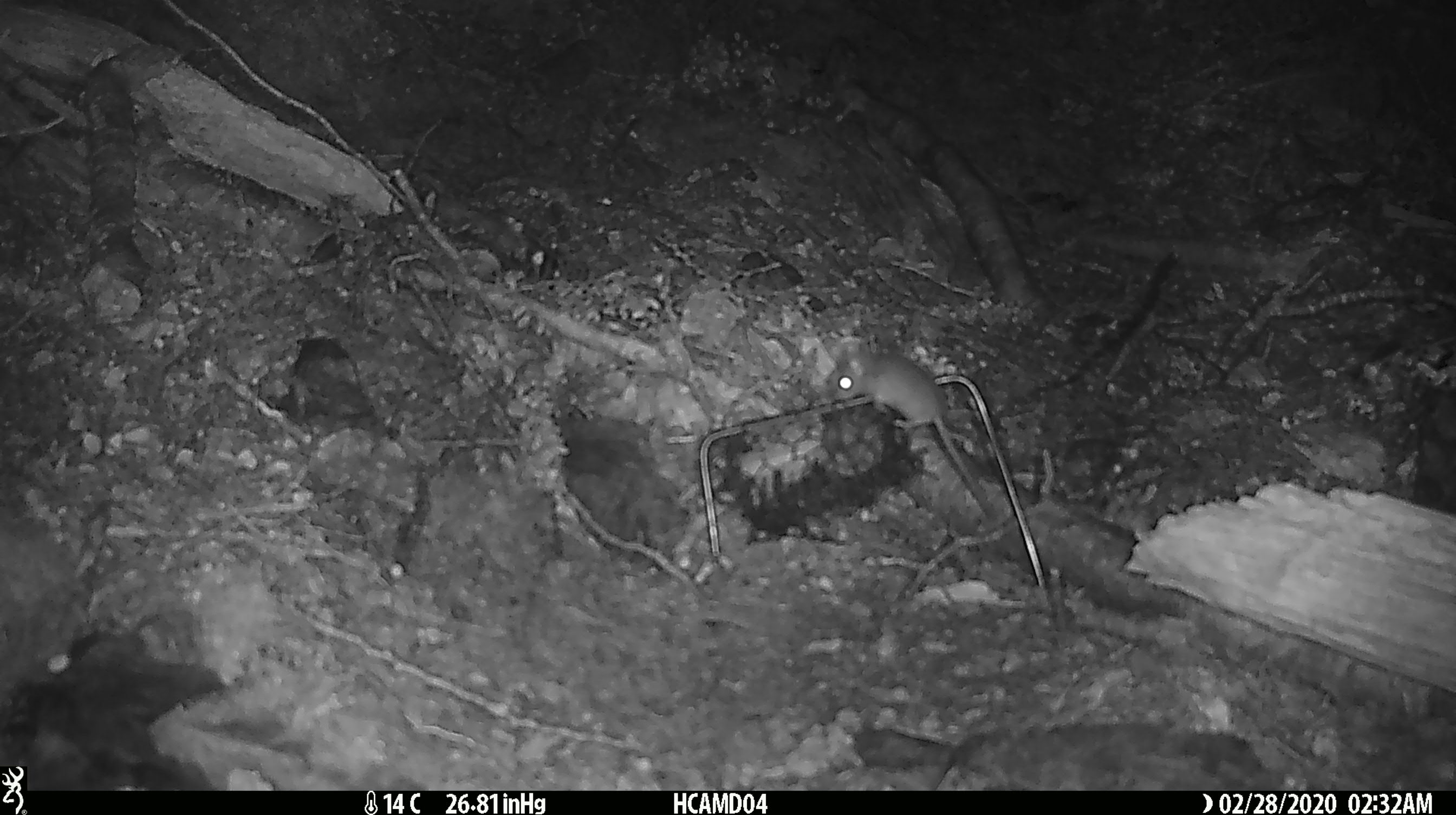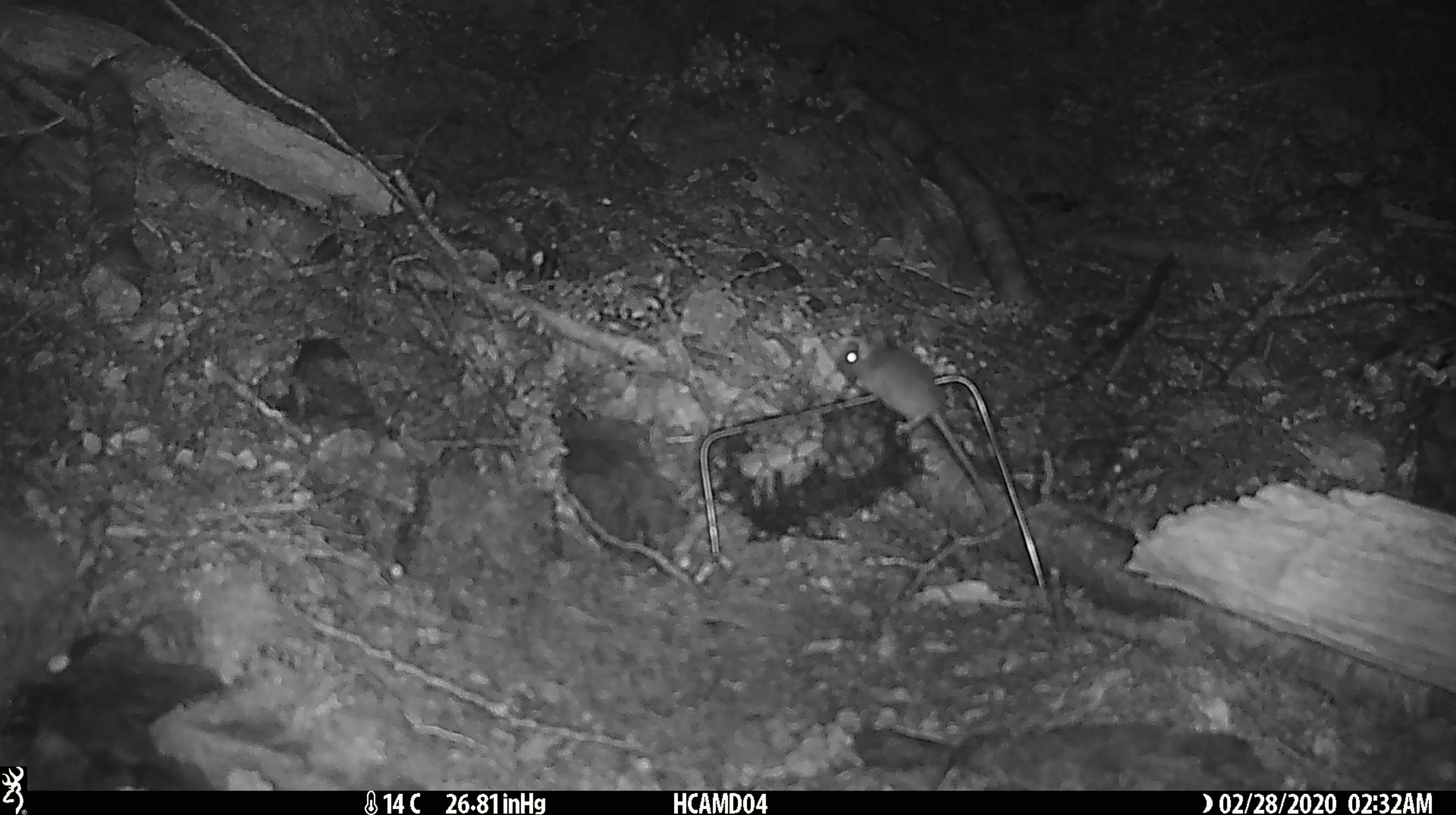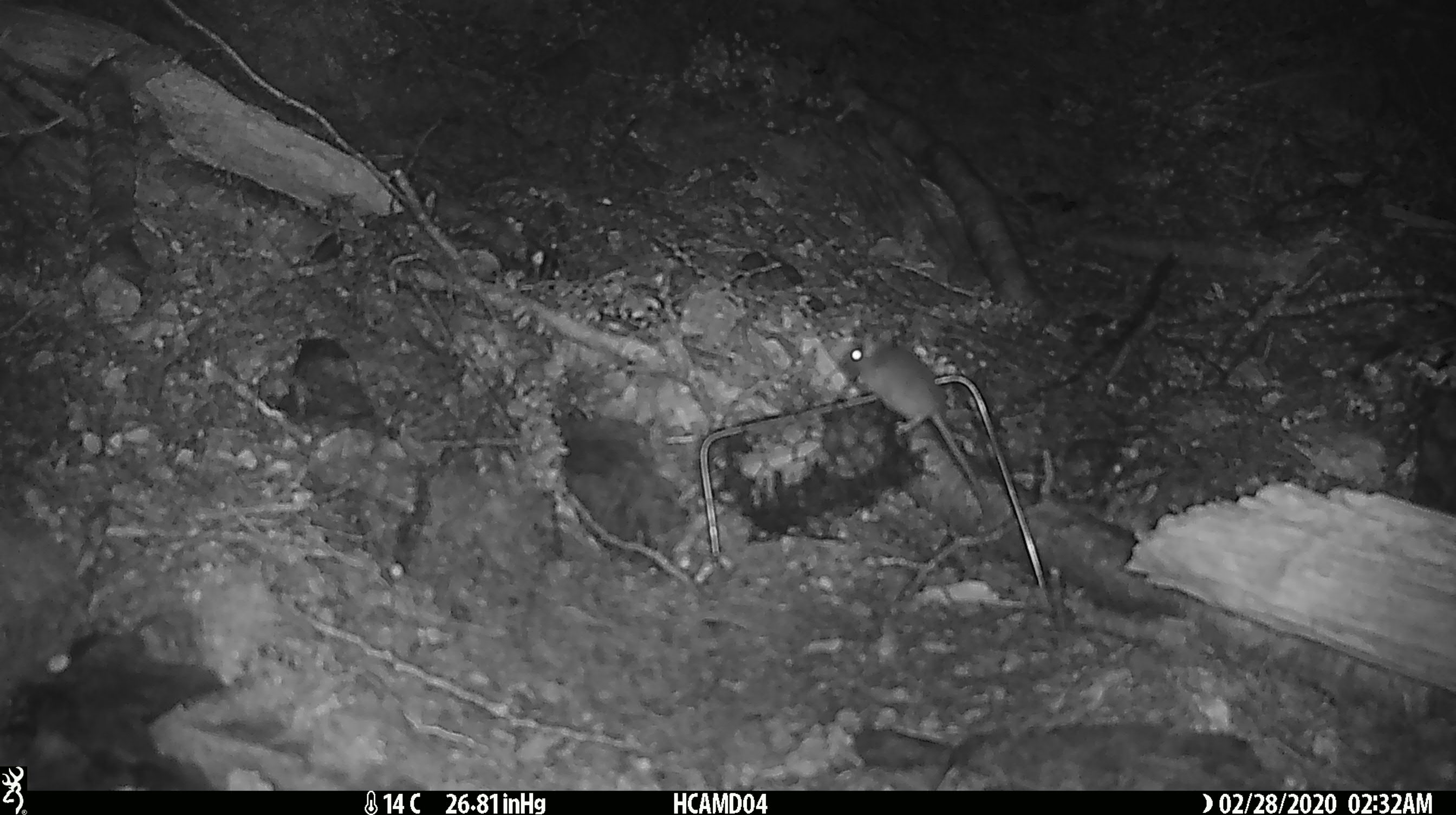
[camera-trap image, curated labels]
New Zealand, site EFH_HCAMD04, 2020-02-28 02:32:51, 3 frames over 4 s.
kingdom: Animalia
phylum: Chordata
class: Mammalia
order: Rodentia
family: Muridae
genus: Mus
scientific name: Mus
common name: mouse